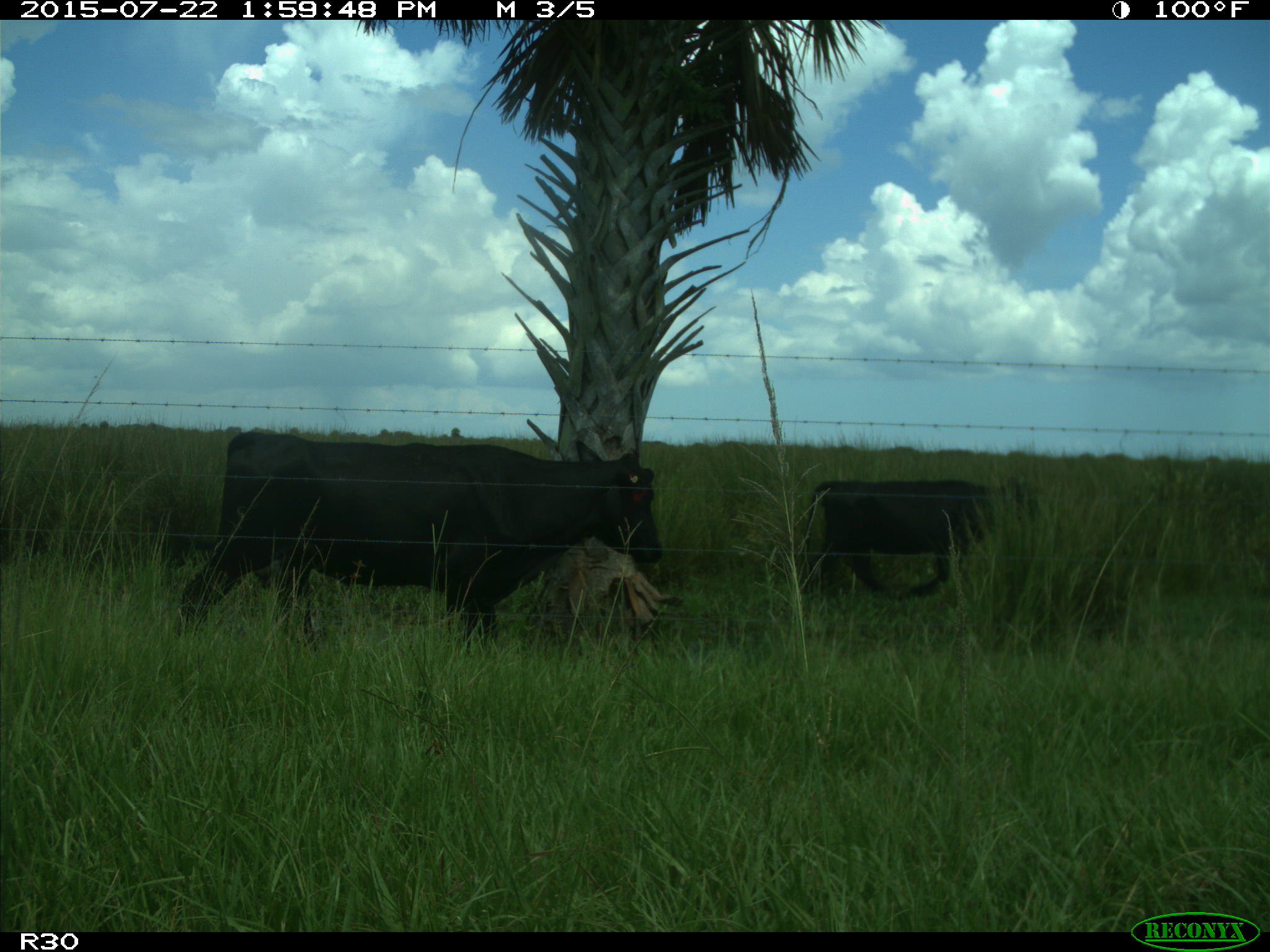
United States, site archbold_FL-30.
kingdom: Animalia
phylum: Chordata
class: Mammalia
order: Artiodactyla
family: Bovidae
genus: Bos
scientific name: Bos taurus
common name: domestic cow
Bos taurus (domestic cow).